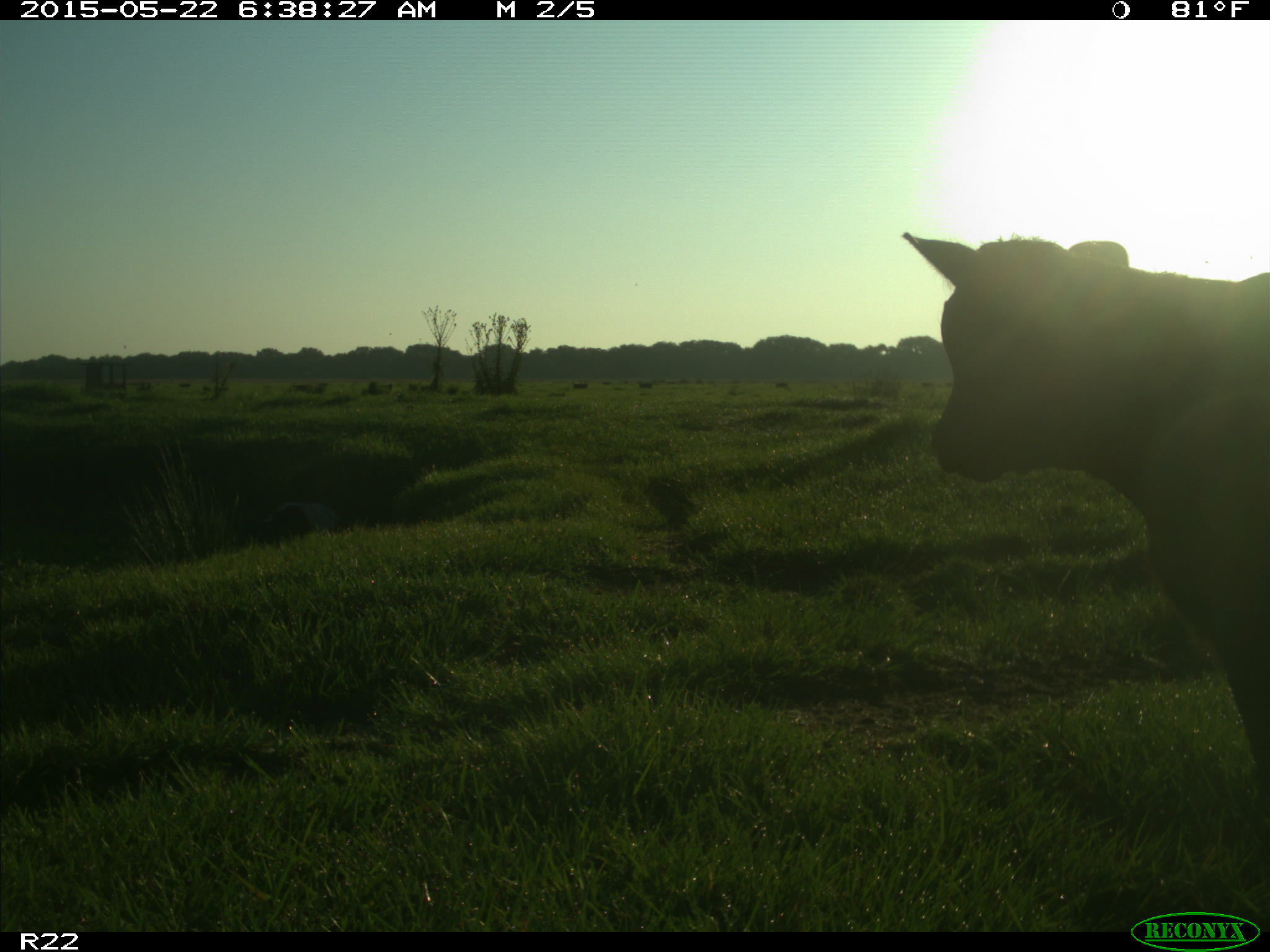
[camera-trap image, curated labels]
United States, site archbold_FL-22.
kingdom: Animalia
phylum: Chordata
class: Mammalia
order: Artiodactyla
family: Bovidae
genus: Bos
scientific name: Bos taurus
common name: domestic cow